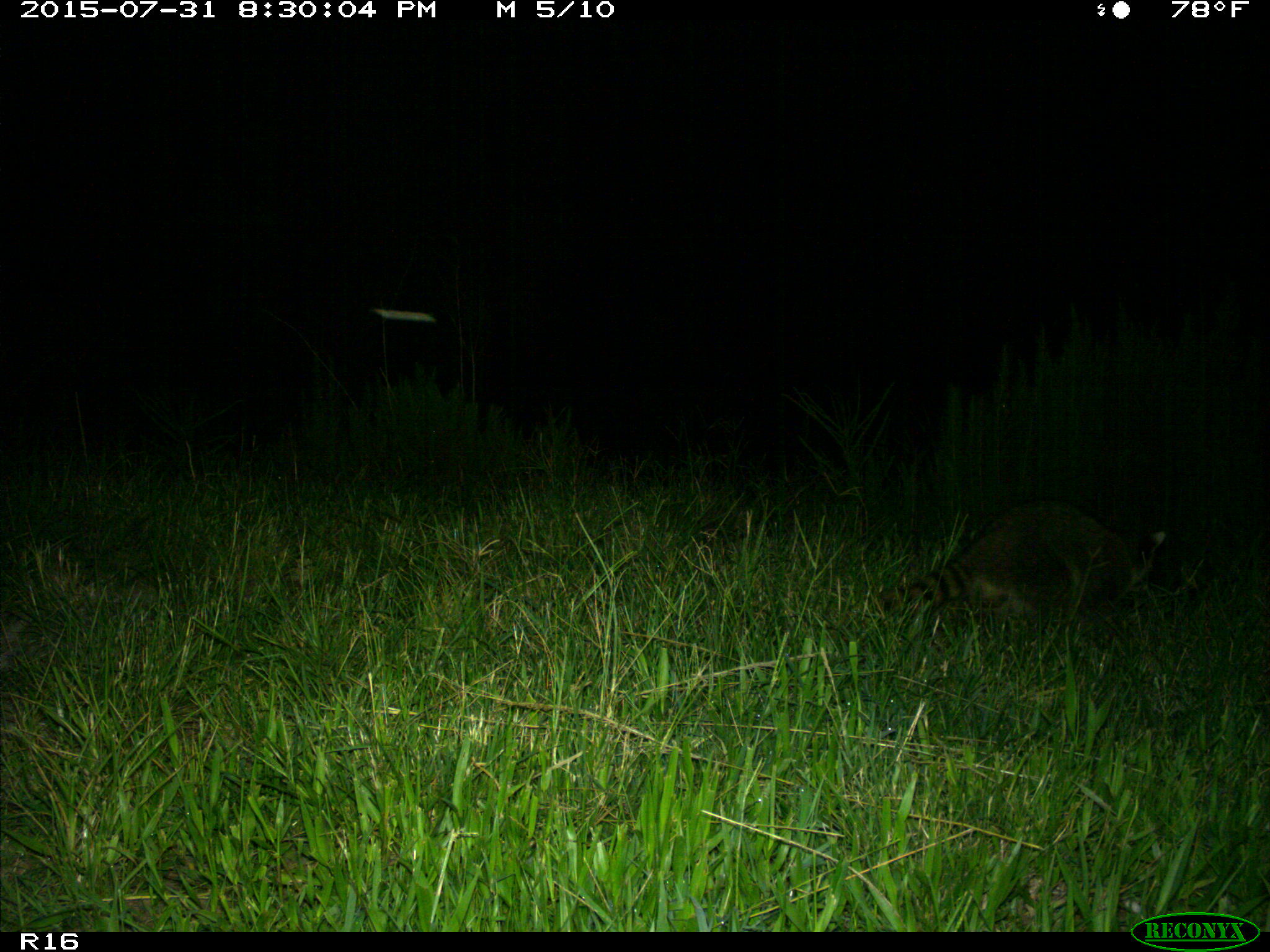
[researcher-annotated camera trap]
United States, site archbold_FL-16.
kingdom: Animalia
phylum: Chordata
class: Mammalia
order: Carnivora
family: Procyonidae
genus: Procyon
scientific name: Procyon lotor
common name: common raccoon